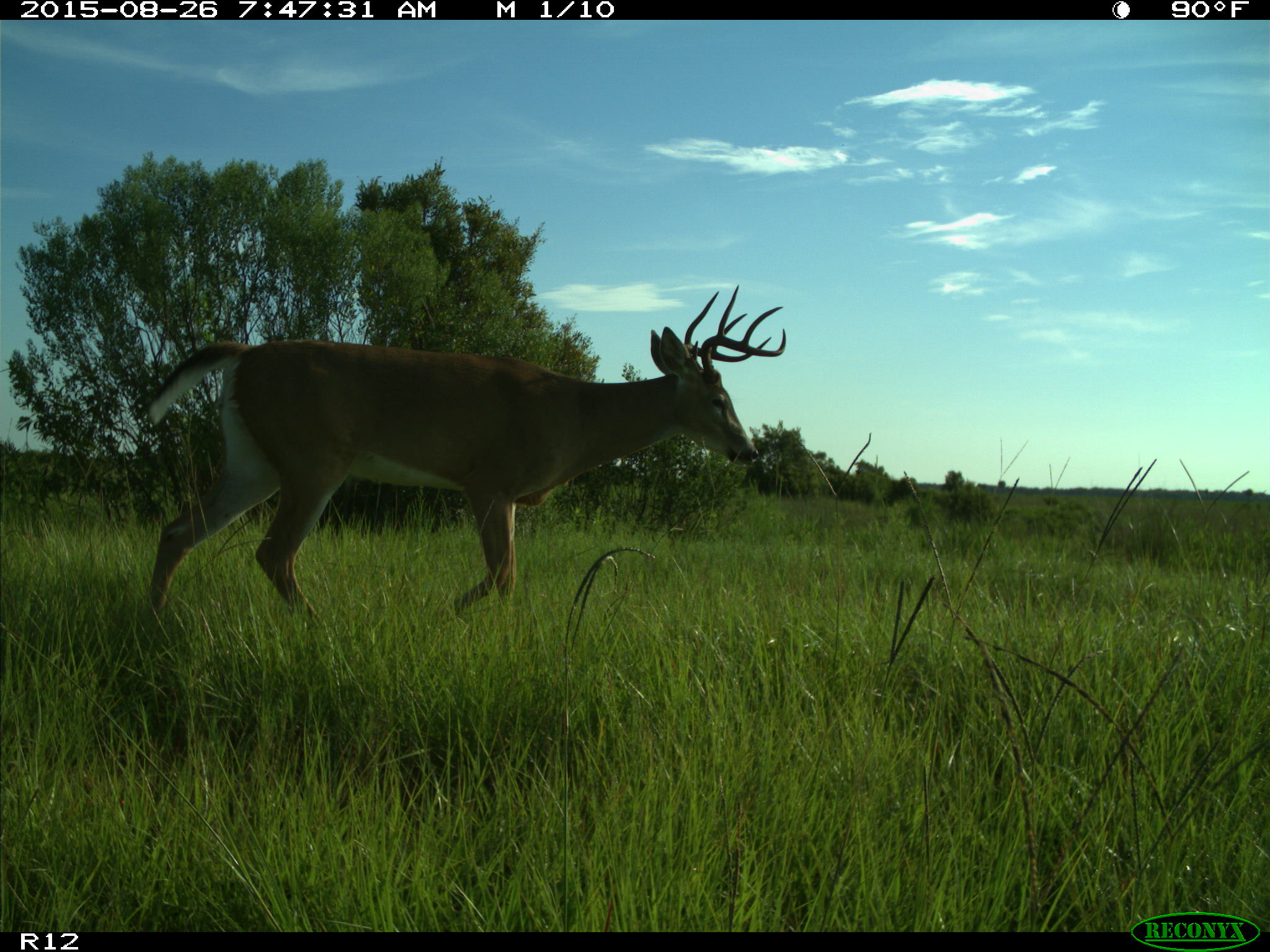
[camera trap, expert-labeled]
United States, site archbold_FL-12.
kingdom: Animalia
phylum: Chordata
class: Mammalia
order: Artiodactyla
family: Cervidae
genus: Odocoileus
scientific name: Odocoileus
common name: deer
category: unidentified deer